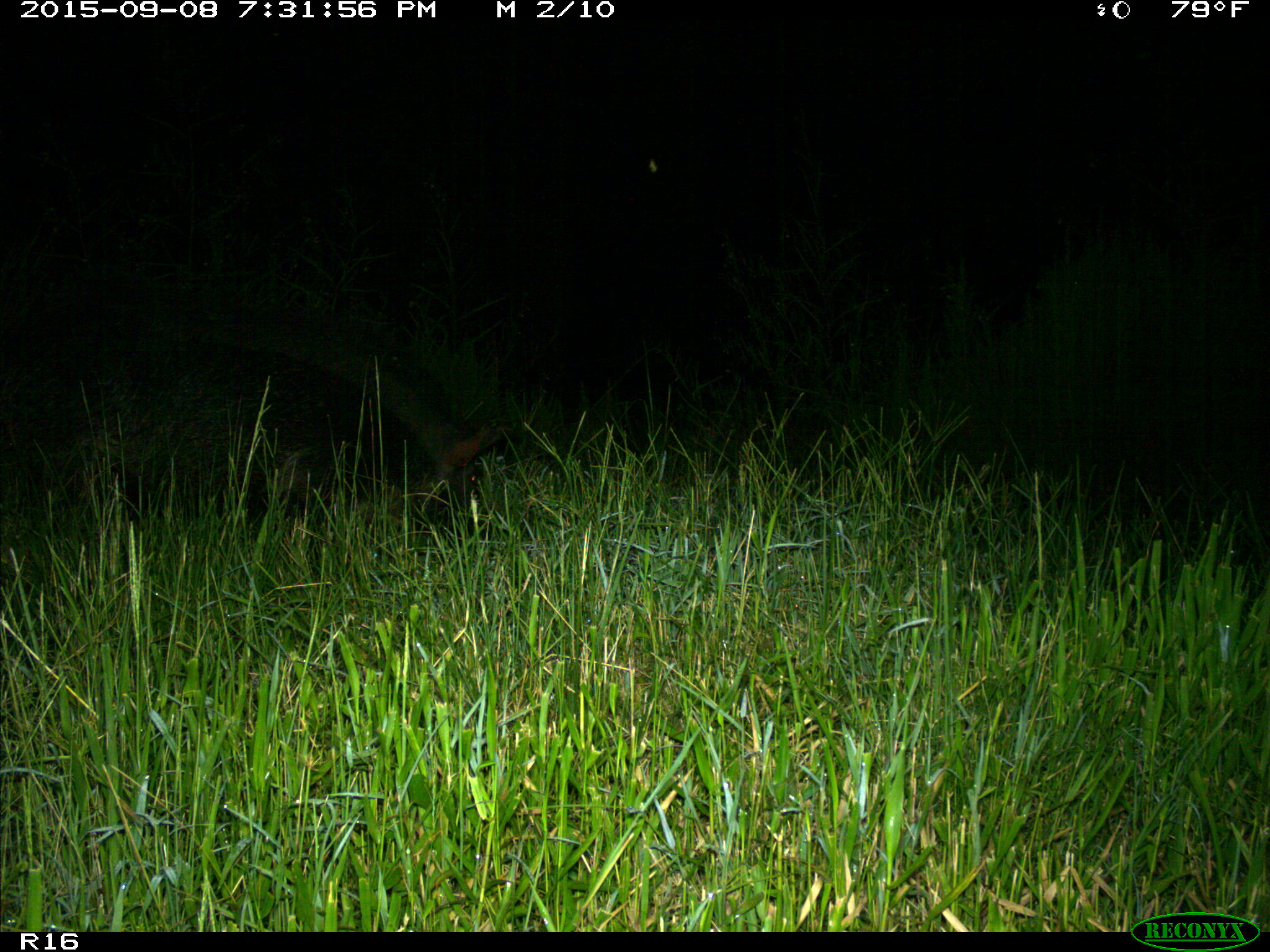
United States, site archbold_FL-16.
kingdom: Animalia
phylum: Chordata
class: Mammalia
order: Artiodactyla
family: Suidae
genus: Sus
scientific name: Sus scrofa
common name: wild boar